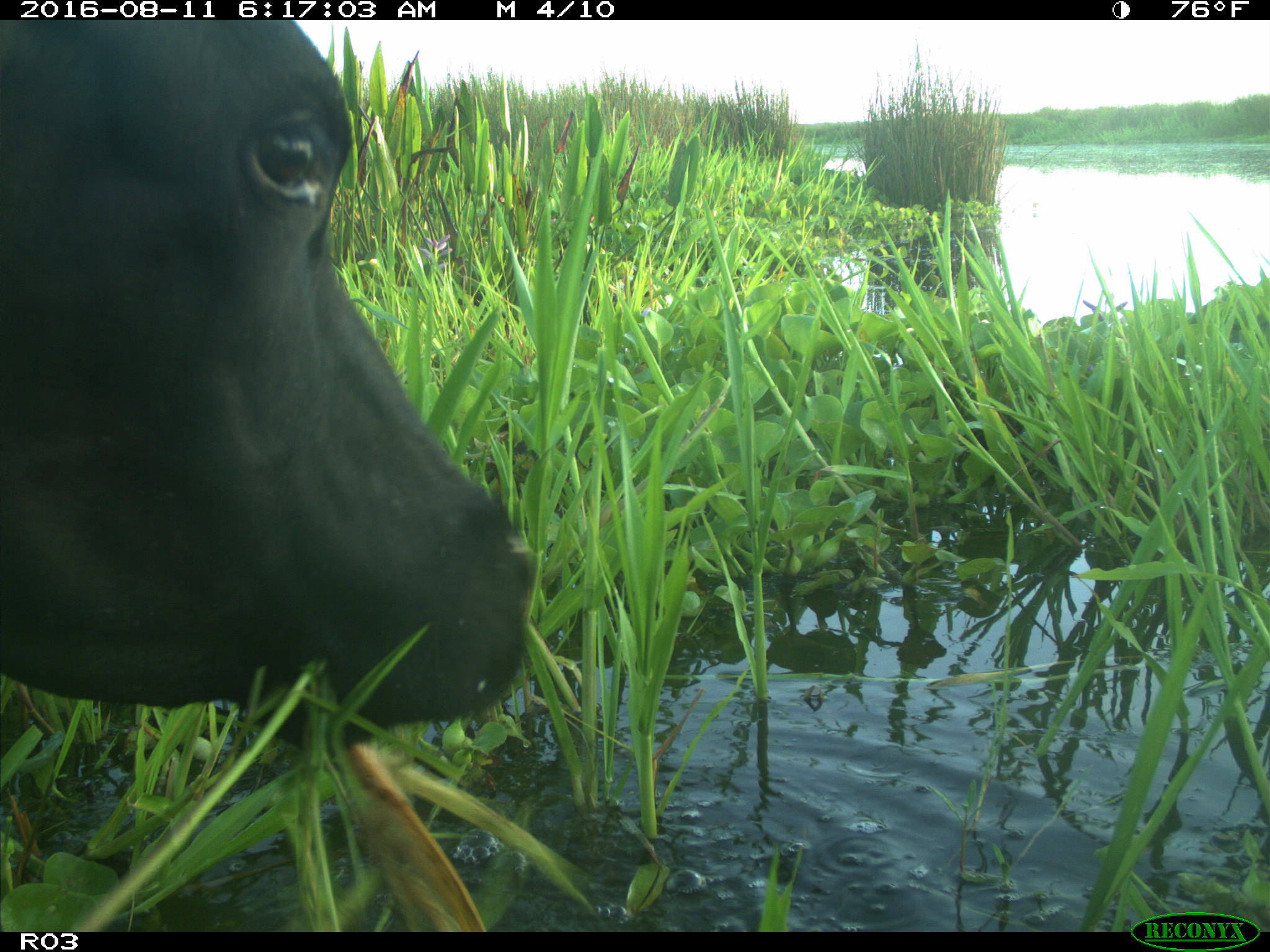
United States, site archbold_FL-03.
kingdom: Animalia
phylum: Chordata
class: Mammalia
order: Artiodactyla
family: Bovidae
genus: Bos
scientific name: Bos taurus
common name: domestic cow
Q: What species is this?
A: Bos taurus (domestic cow).